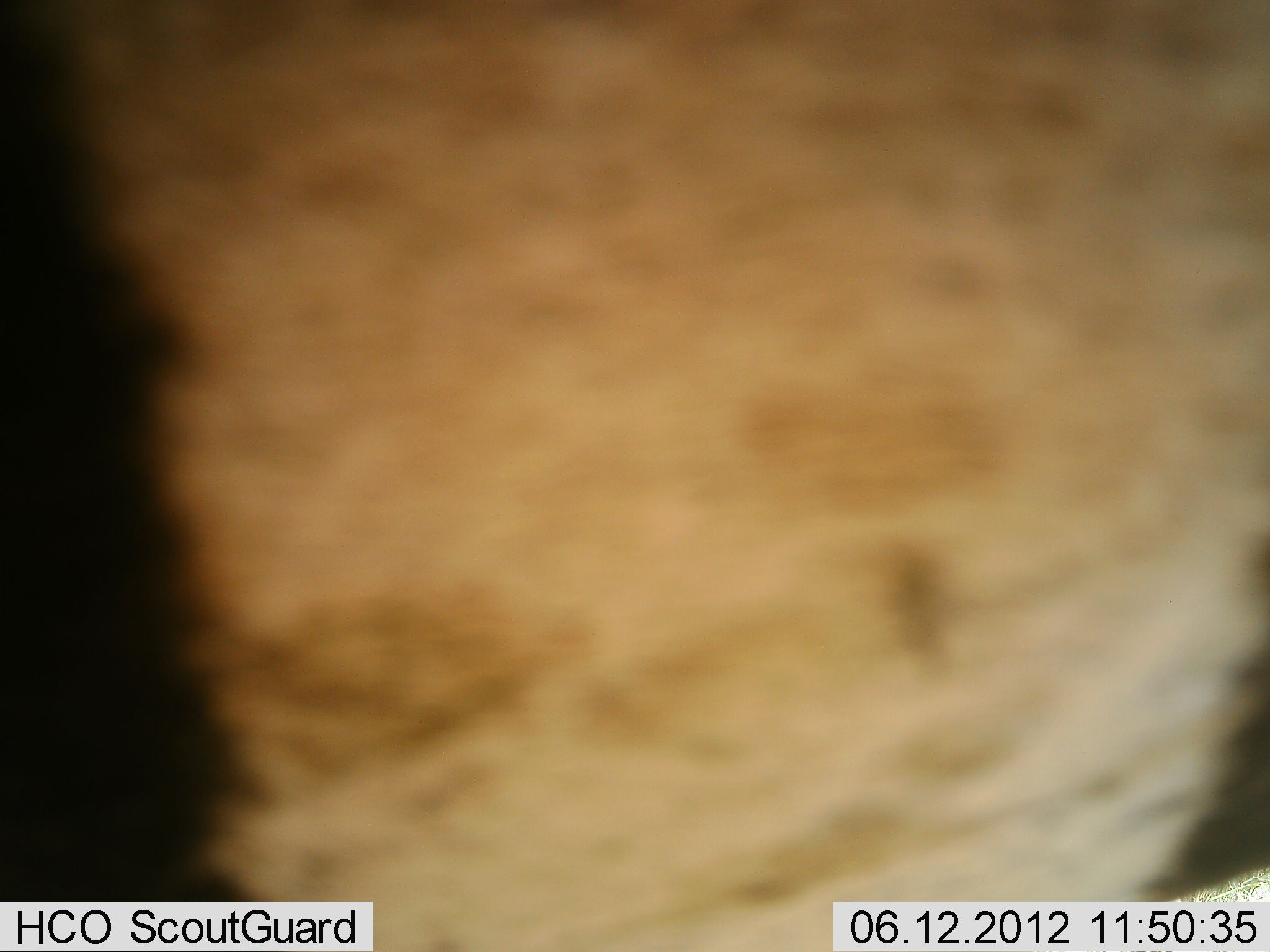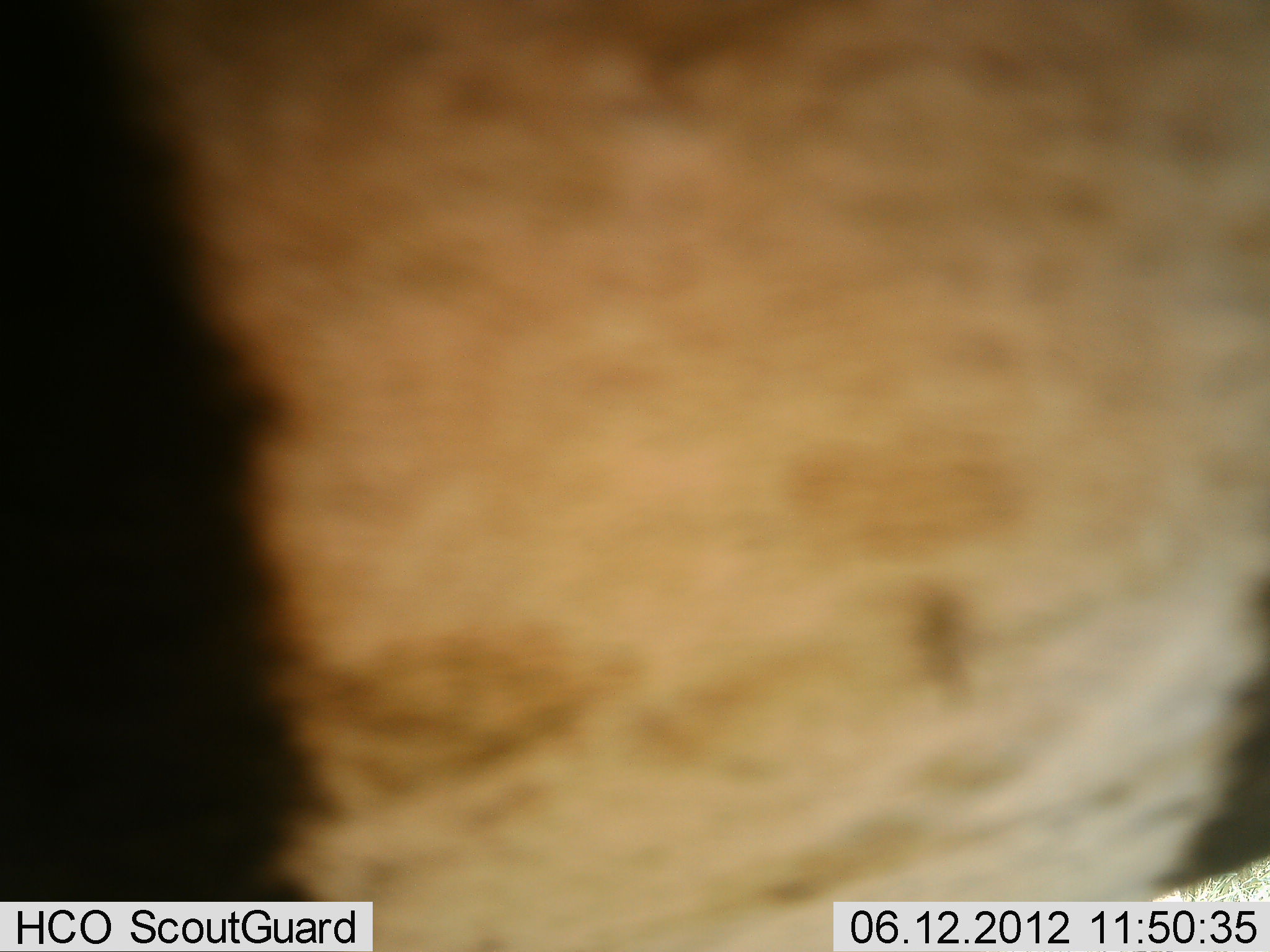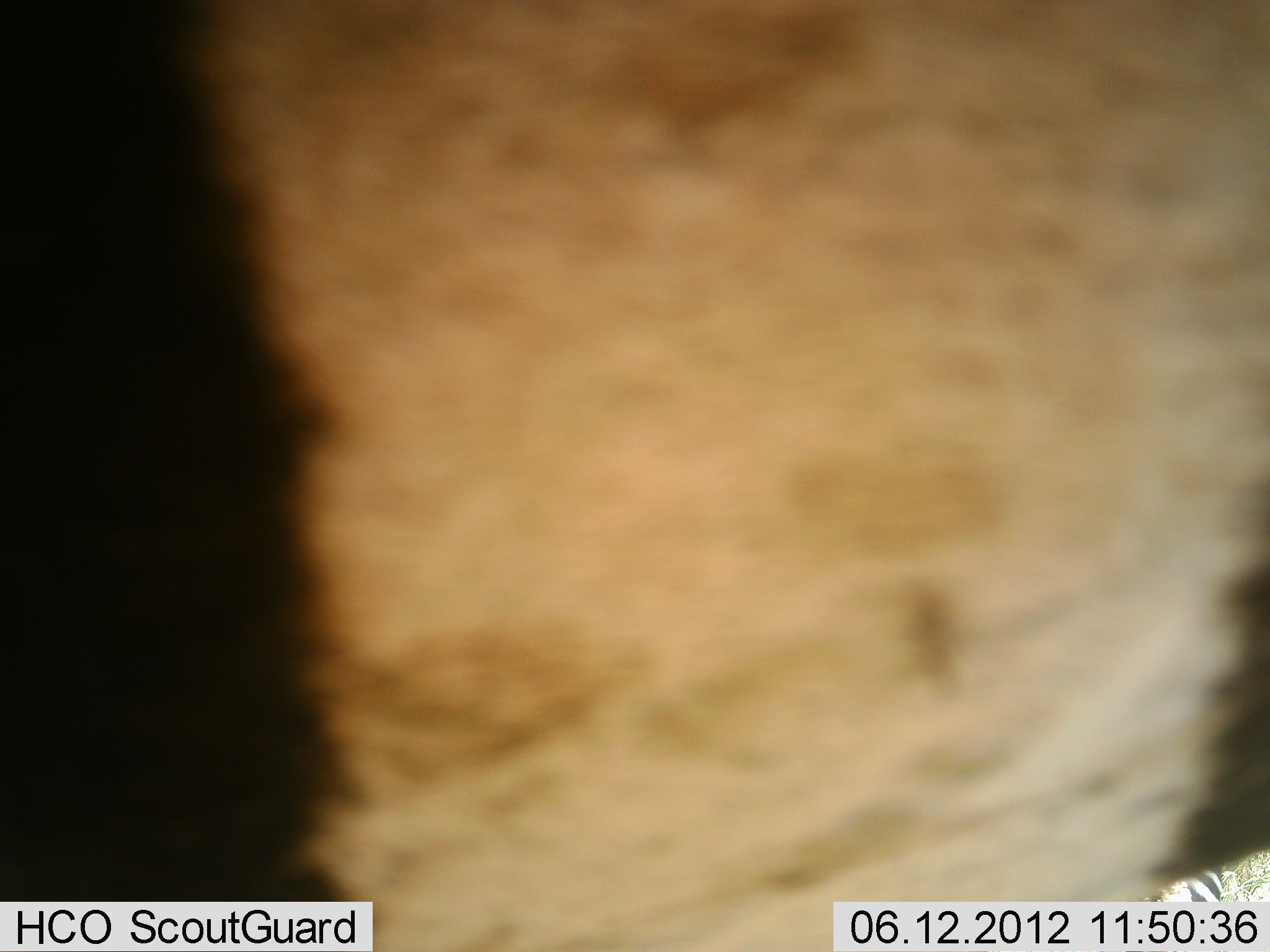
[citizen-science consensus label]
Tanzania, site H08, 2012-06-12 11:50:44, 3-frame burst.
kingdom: Animalia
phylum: Chordata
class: Mammalia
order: Perissodactyla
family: Equidae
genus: Equus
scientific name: Equus quagga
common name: plains zebra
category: zebra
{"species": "zebra (plains zebra) (Equus quagga)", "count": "1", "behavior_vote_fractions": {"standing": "100%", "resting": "0%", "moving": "0%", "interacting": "0%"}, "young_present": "0%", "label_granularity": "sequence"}